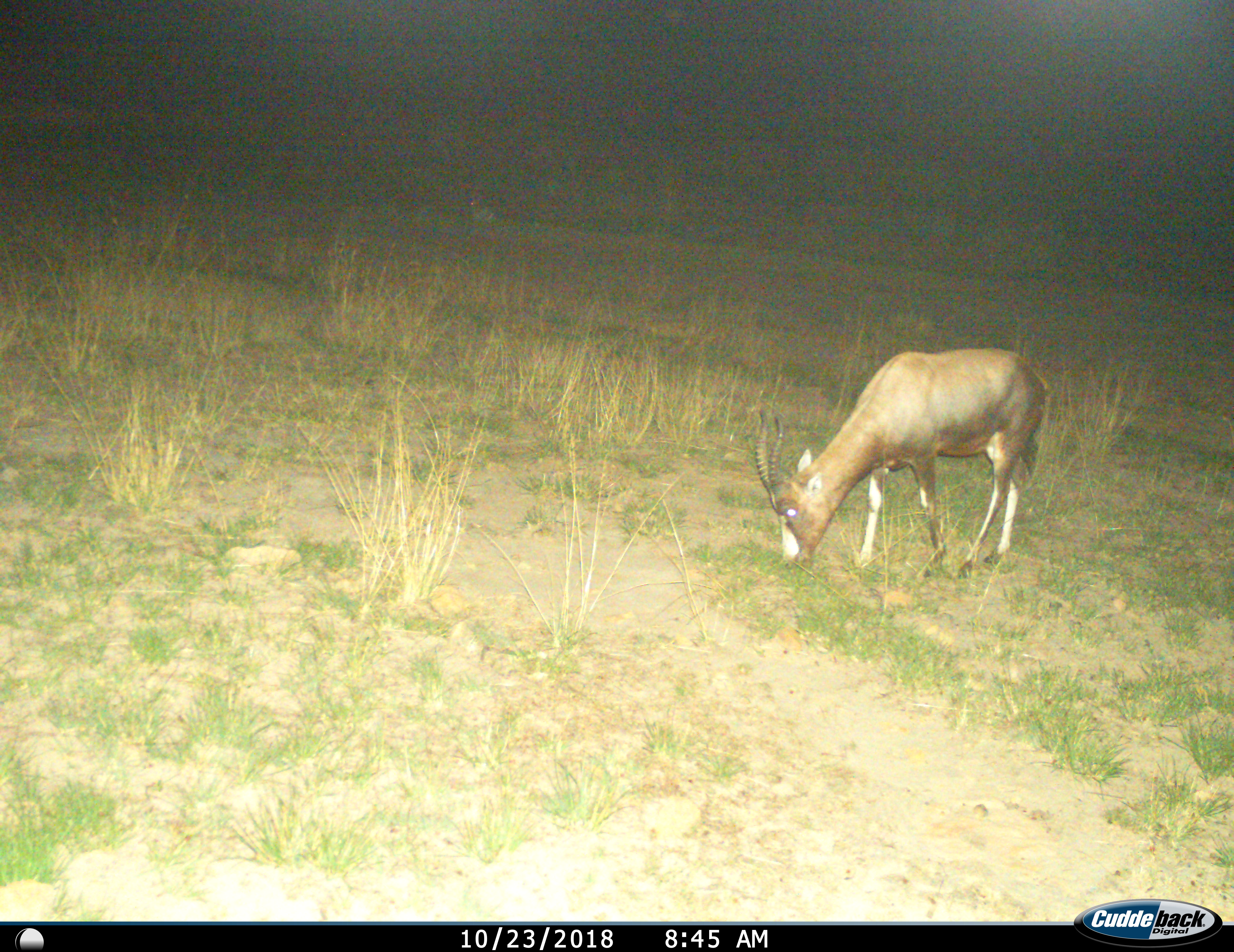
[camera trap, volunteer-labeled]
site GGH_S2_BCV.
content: unidentified animal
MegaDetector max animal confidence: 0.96